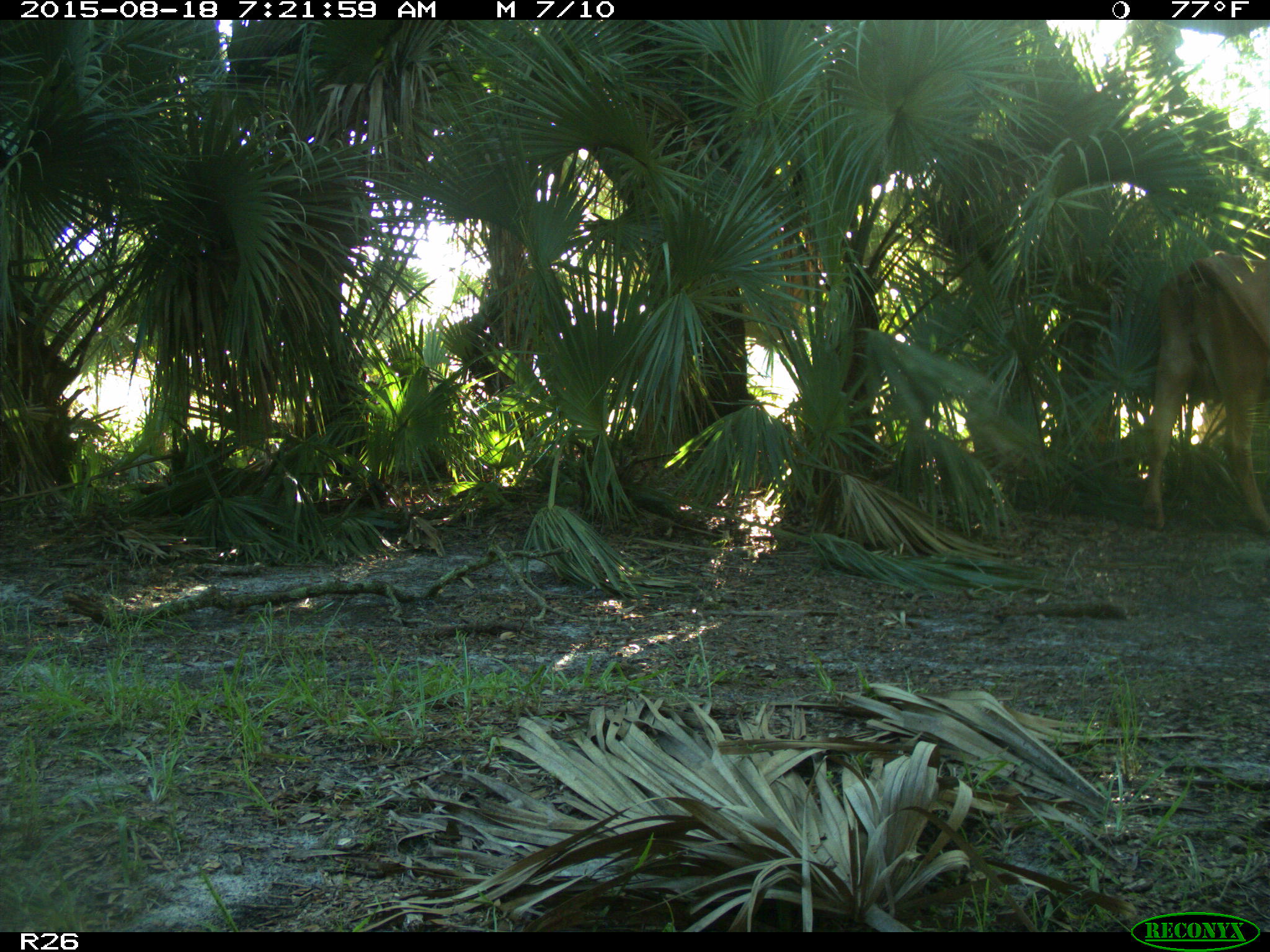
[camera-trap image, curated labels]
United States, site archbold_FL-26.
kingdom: Animalia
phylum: Chordata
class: Mammalia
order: Artiodactyla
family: Bovidae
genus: Bos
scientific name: Bos taurus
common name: domestic cow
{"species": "Bos taurus (domestic cow)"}